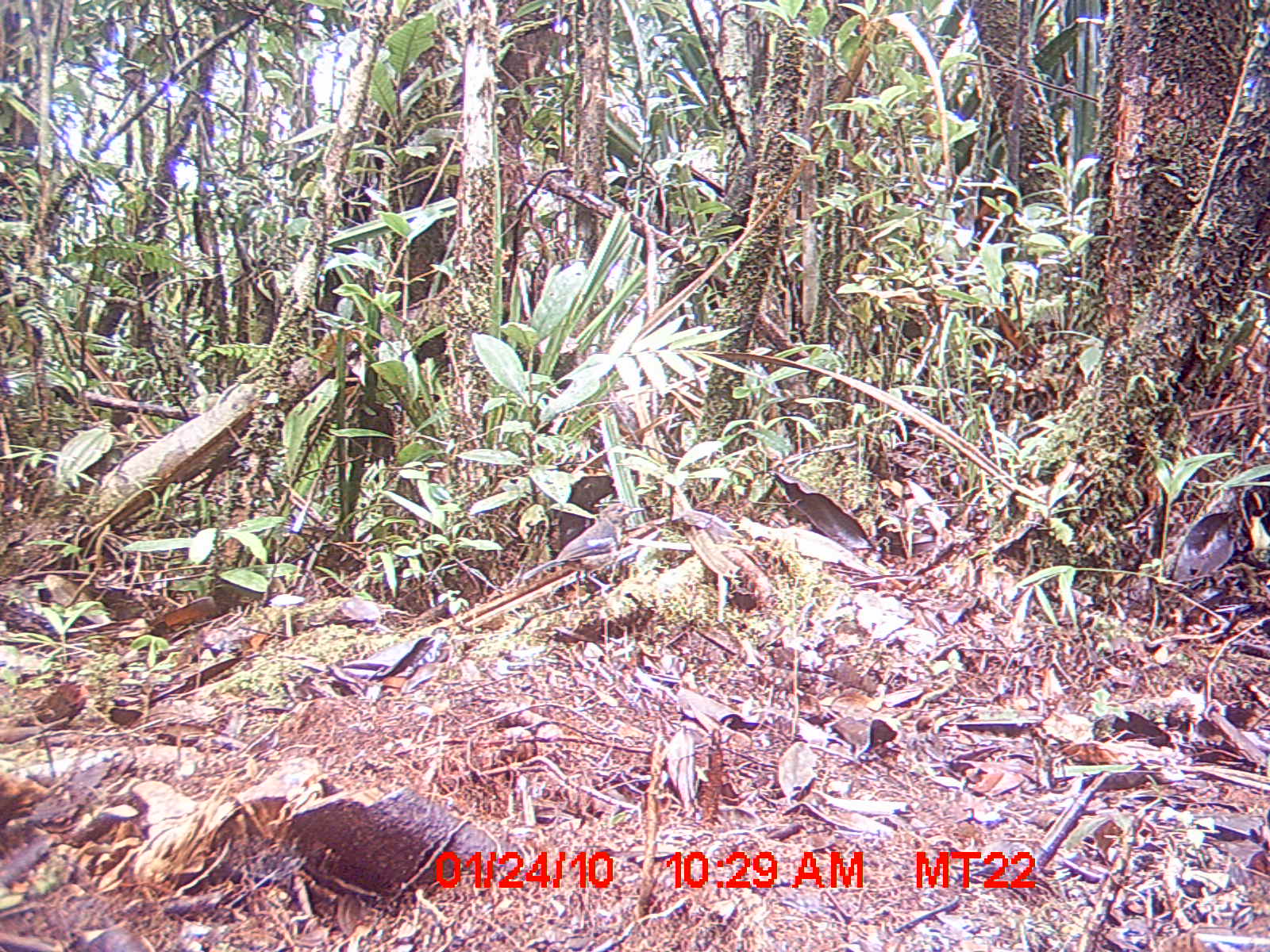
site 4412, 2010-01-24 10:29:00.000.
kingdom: Animalia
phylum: Chordata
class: Aves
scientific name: Aves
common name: bird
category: unknown bird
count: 1